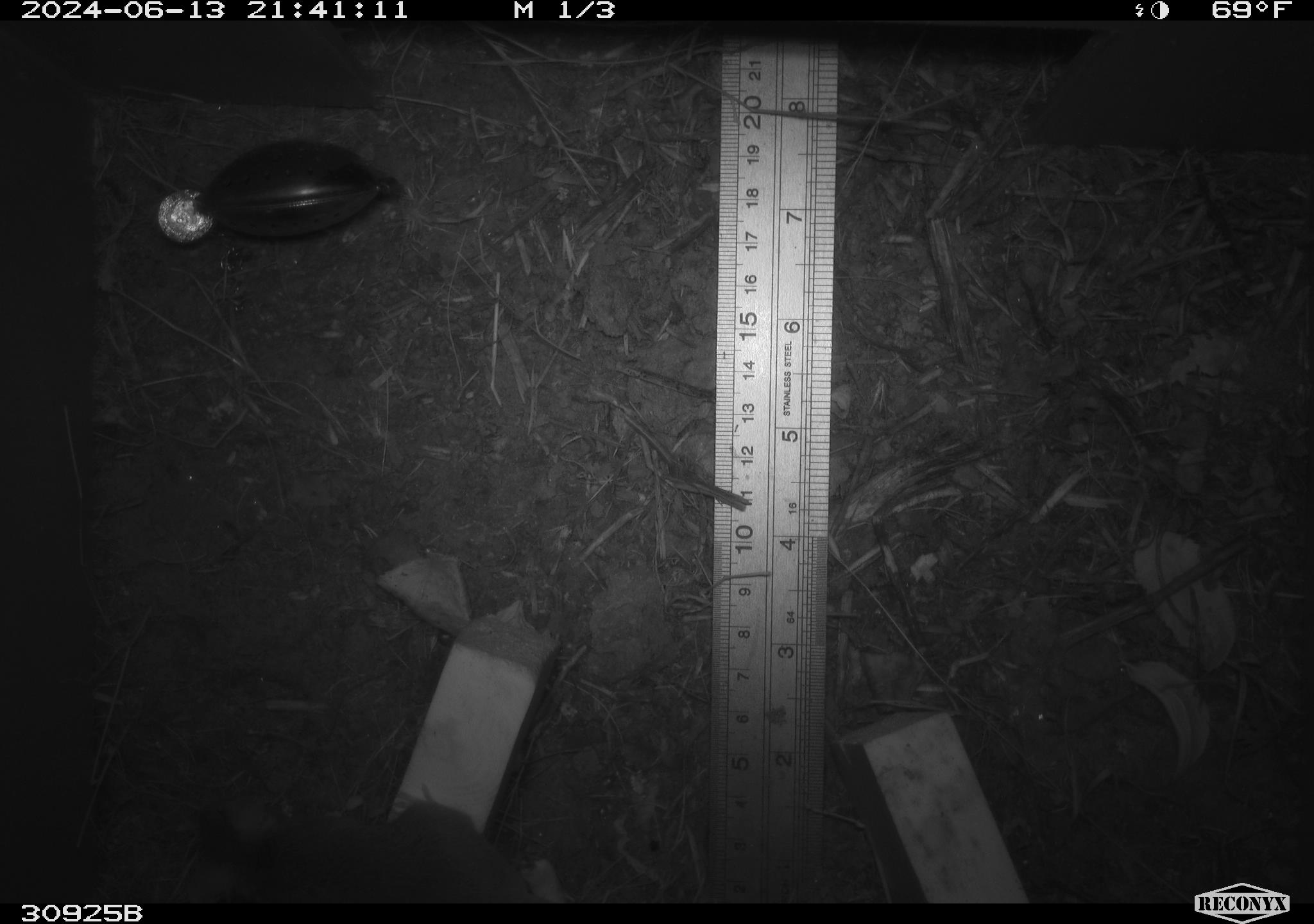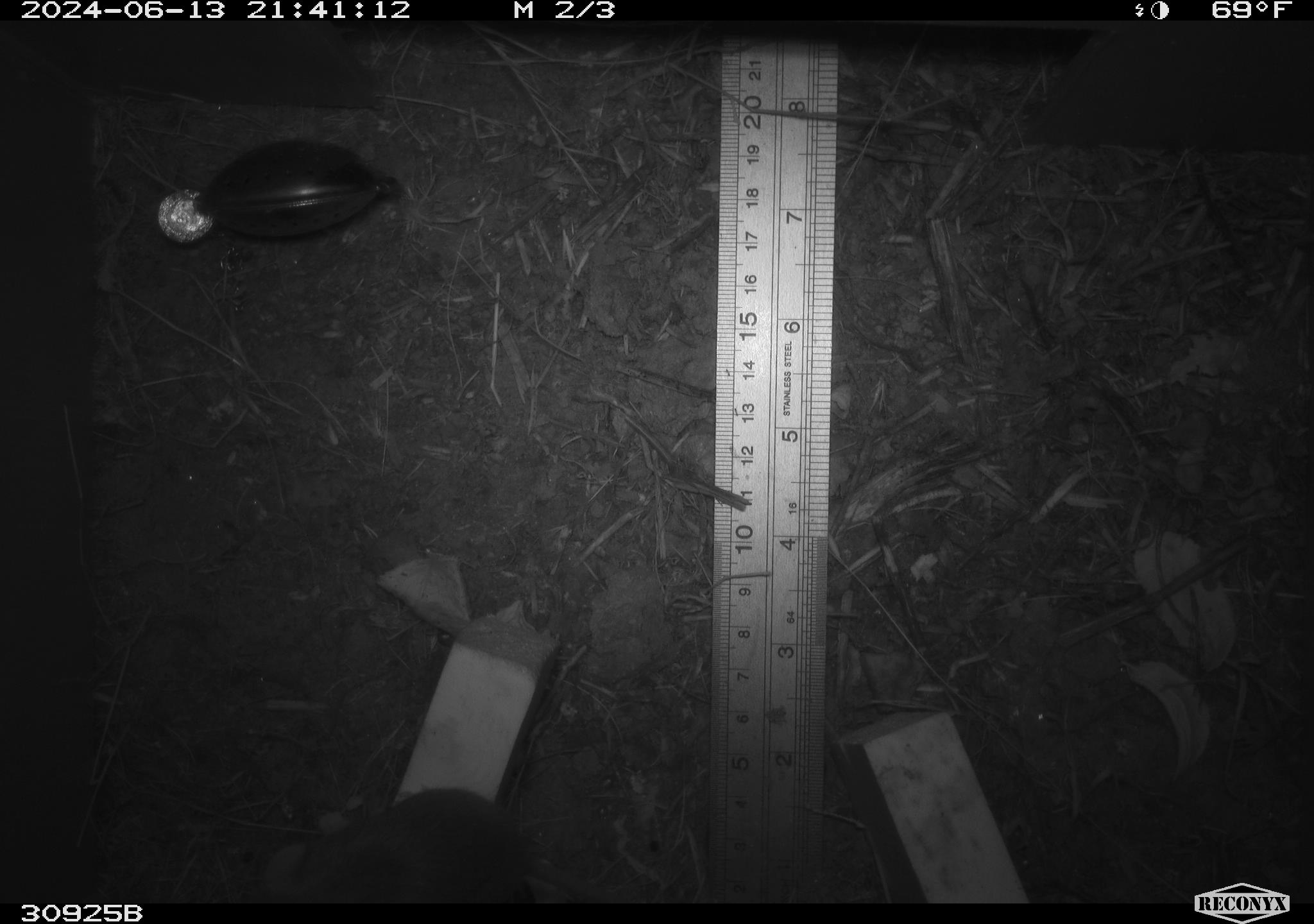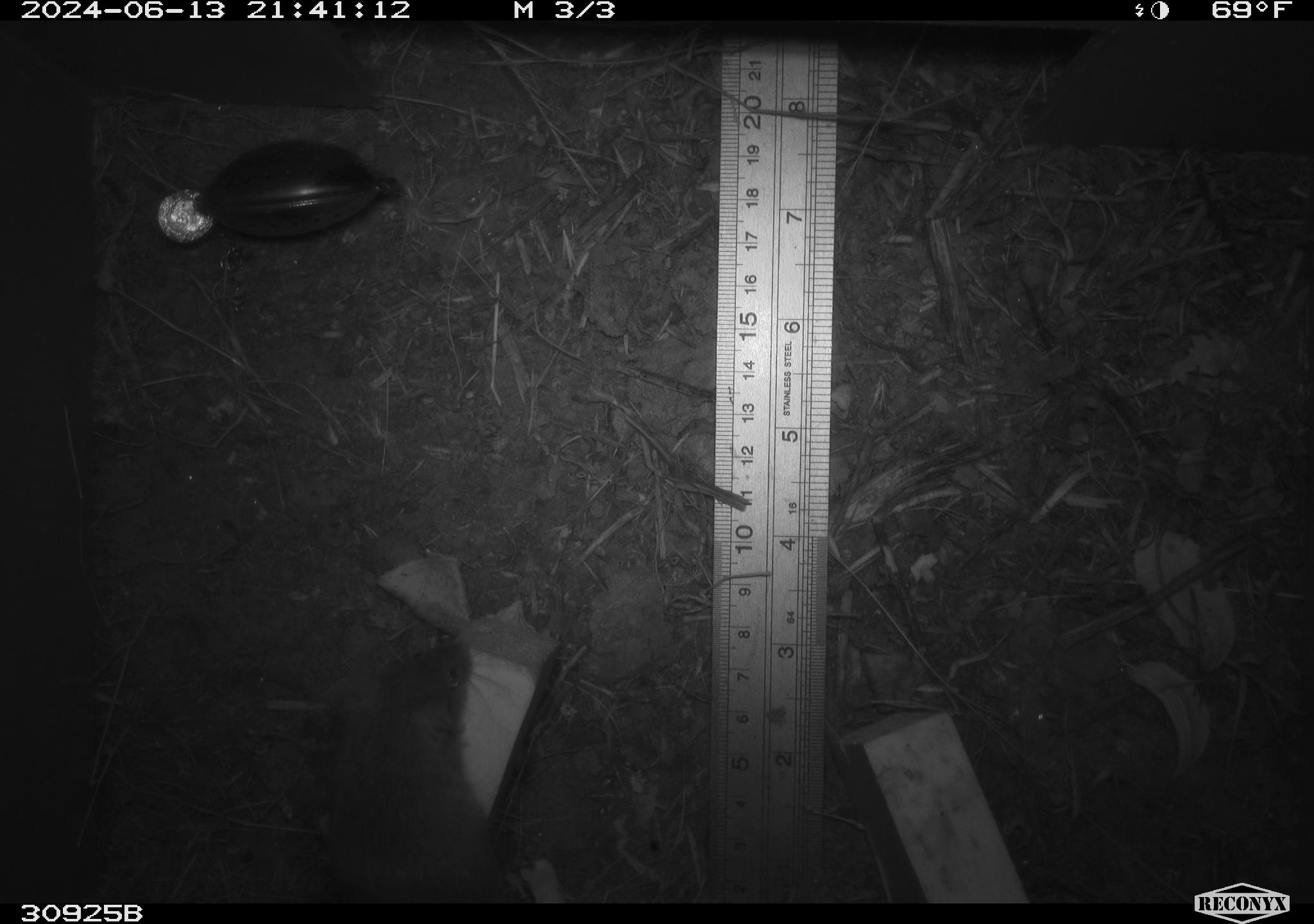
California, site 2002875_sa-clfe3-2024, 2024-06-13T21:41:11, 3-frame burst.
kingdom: Animalia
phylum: Chordata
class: Mammalia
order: Rodentia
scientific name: Rodentia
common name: rodent